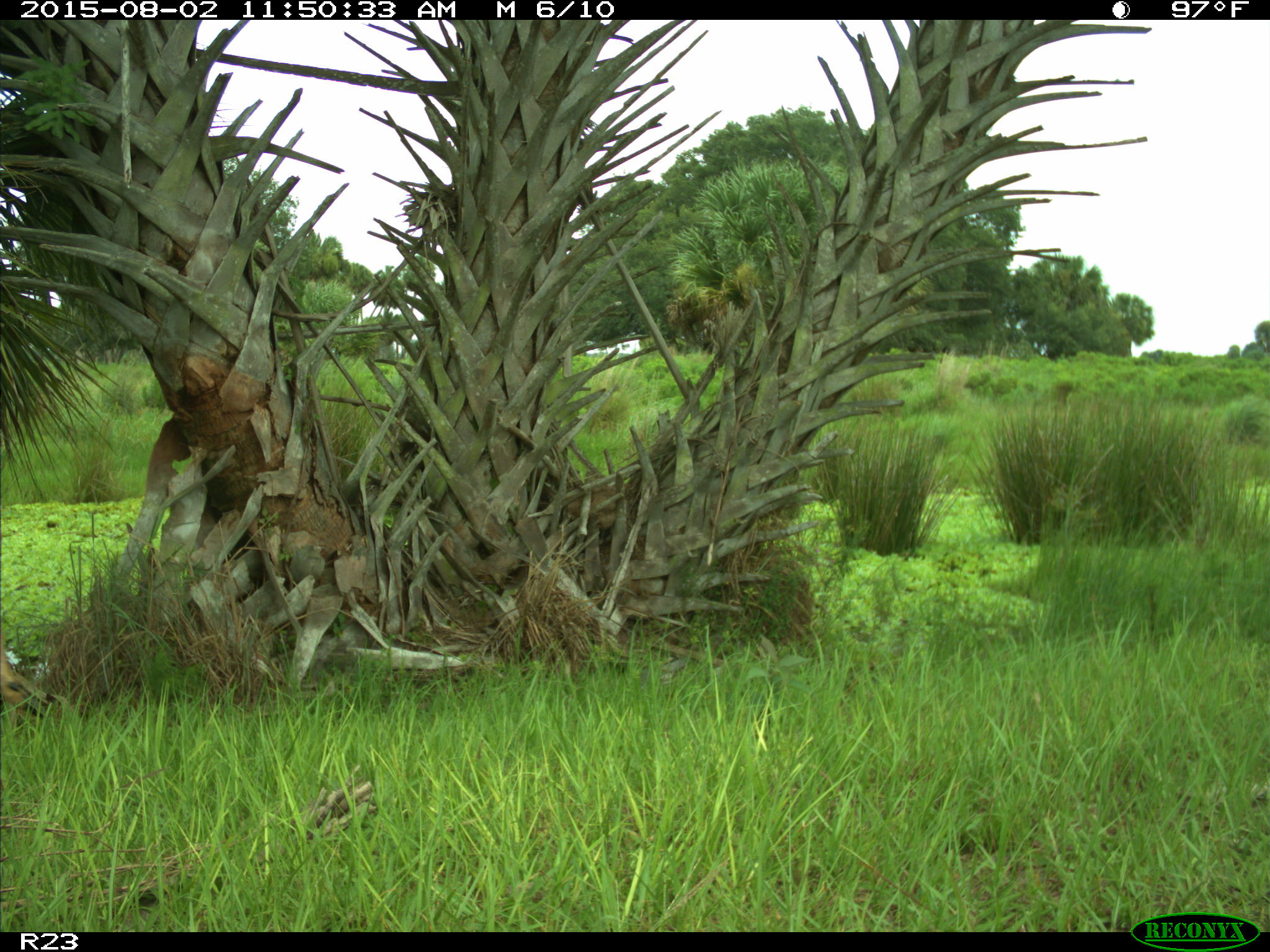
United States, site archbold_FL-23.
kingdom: Animalia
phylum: Chordata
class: Mammalia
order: Artiodactyla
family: Cervidae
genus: Odocoileus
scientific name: Odocoileus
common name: deer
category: unidentified deer